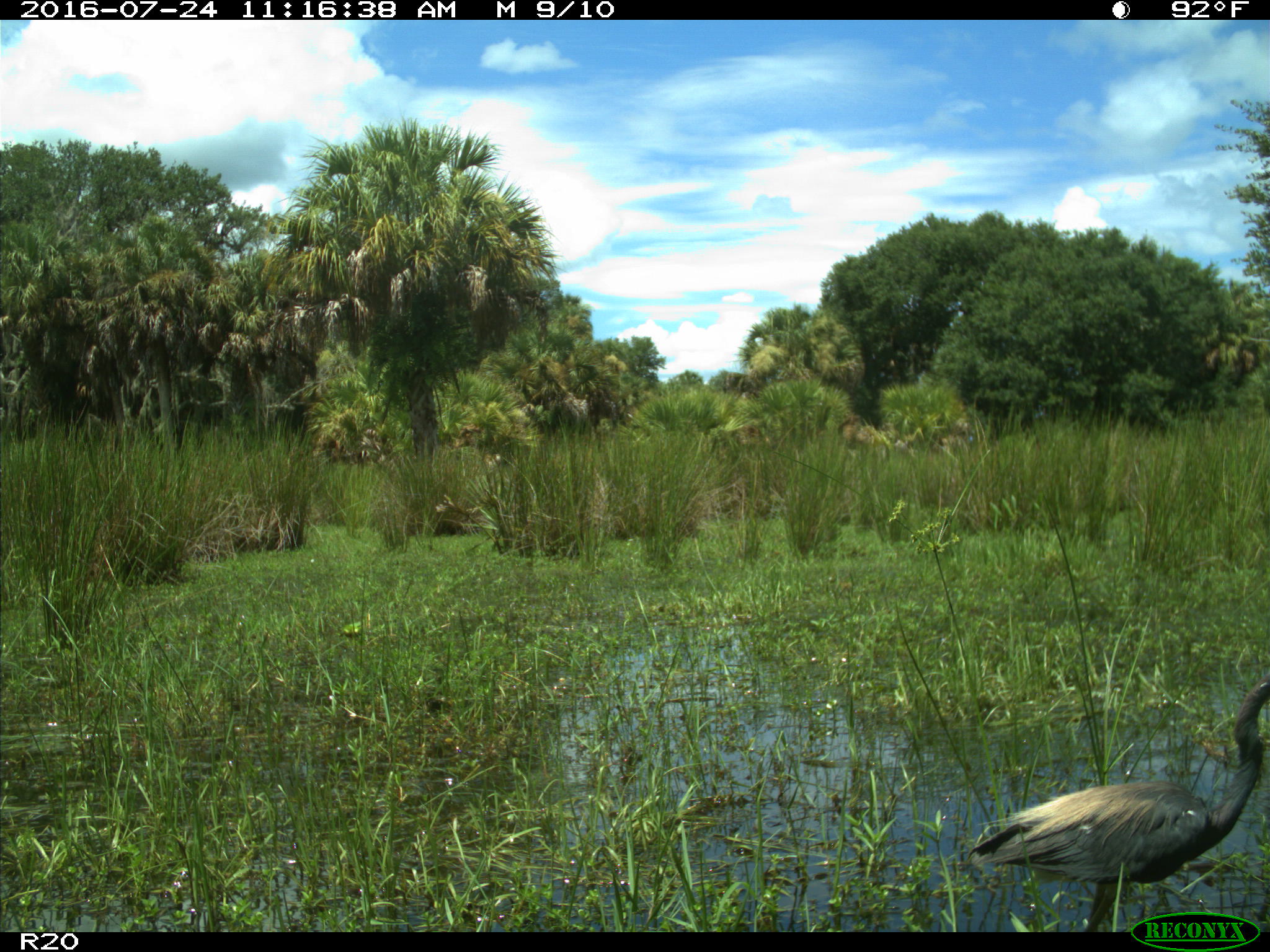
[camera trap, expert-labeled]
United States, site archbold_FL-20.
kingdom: Animalia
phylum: Chordata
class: Aves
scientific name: Aves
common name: birds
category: unidentified bird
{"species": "unidentified bird (birds) (Aves)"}